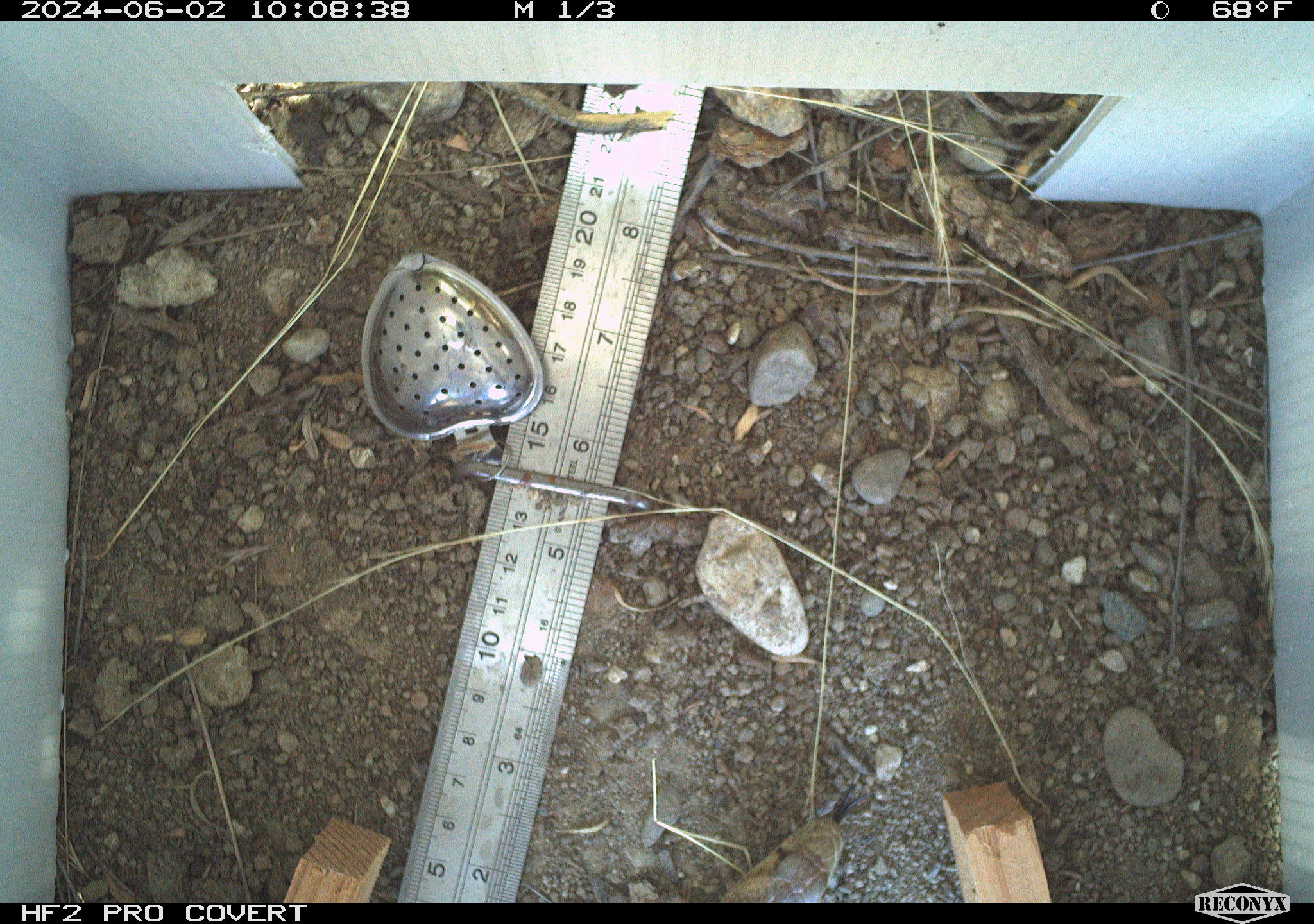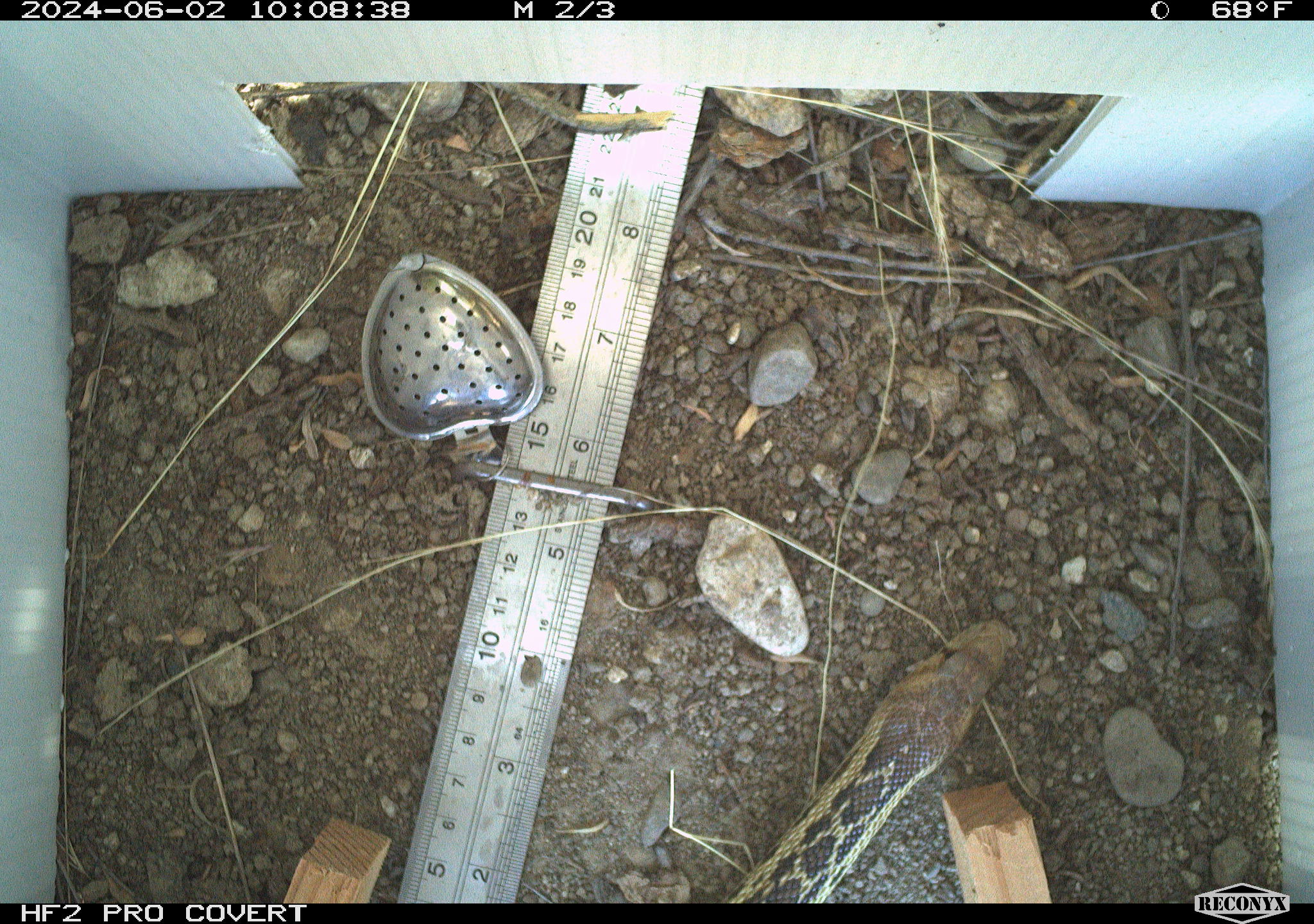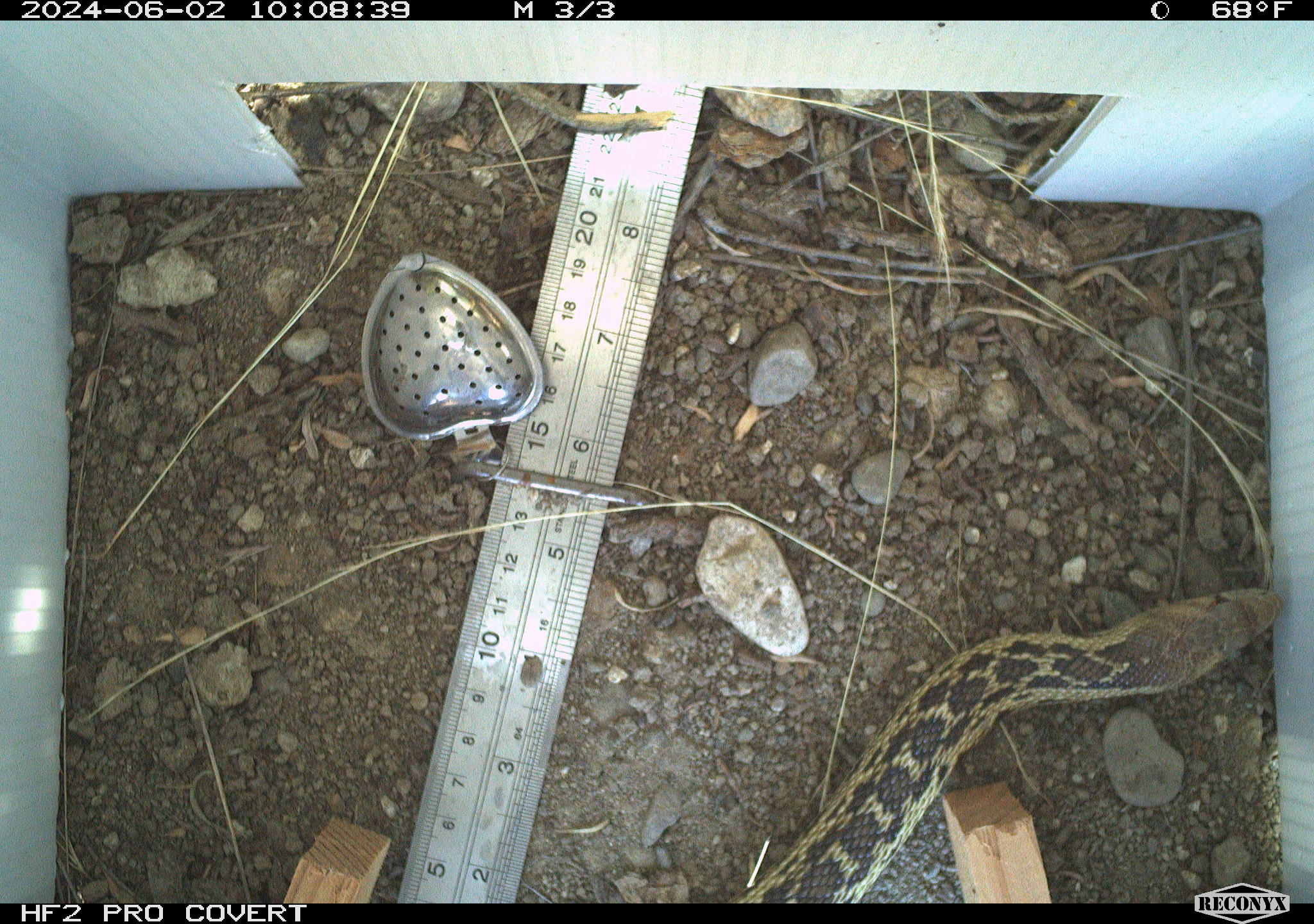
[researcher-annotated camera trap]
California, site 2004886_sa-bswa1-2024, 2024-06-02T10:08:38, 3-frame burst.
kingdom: Animalia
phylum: Chordata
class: Reptilia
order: Squamata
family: Colubridae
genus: Pituophis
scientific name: Pituophis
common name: bullsnakes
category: pituophis species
Pituophis species (bullsnakes) (Pituophis).